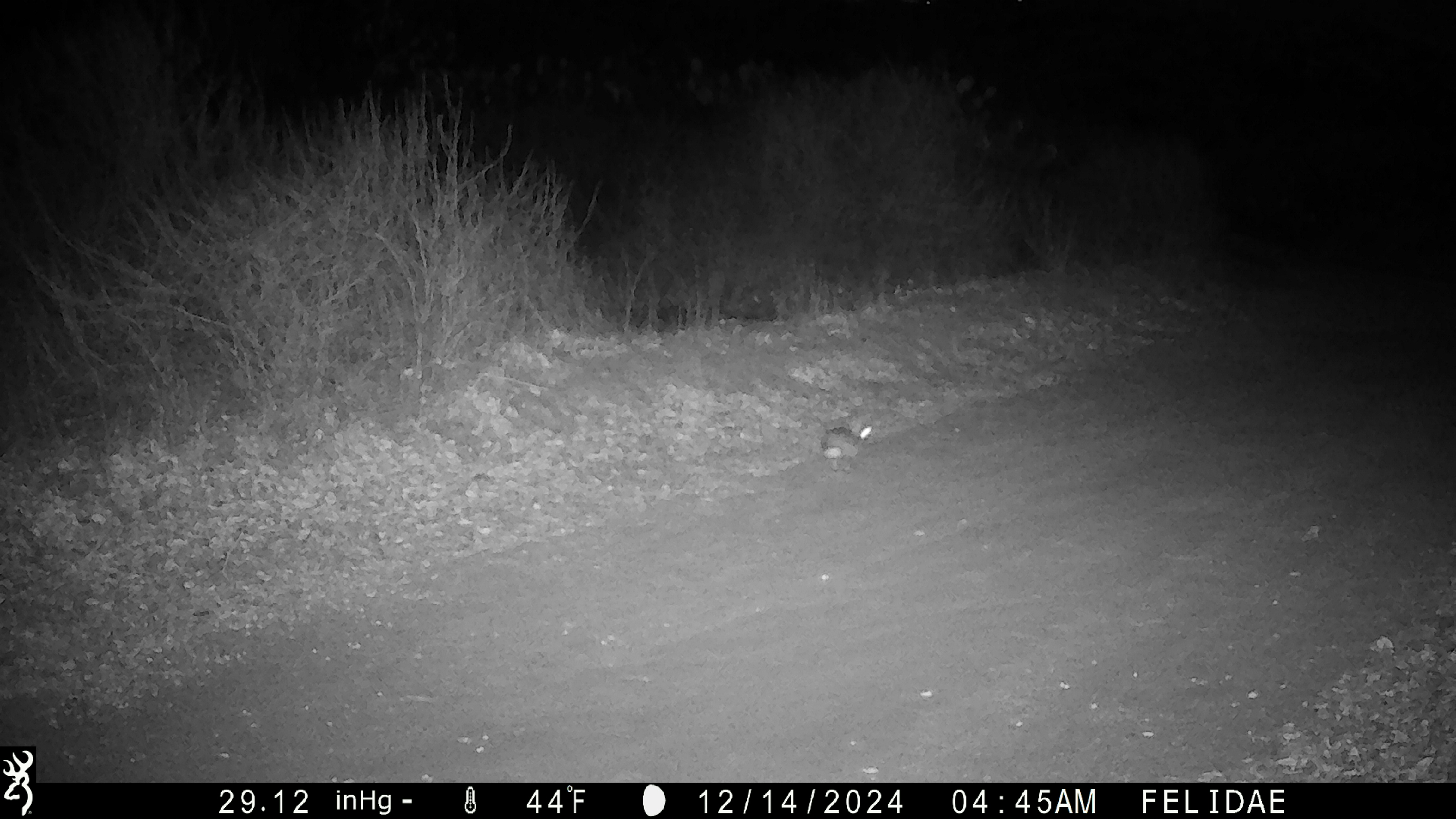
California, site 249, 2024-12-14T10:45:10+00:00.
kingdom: Animalia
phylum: Chordata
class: Mammalia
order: Lagomorpha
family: Leporidae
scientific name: Leporidae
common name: rabbit